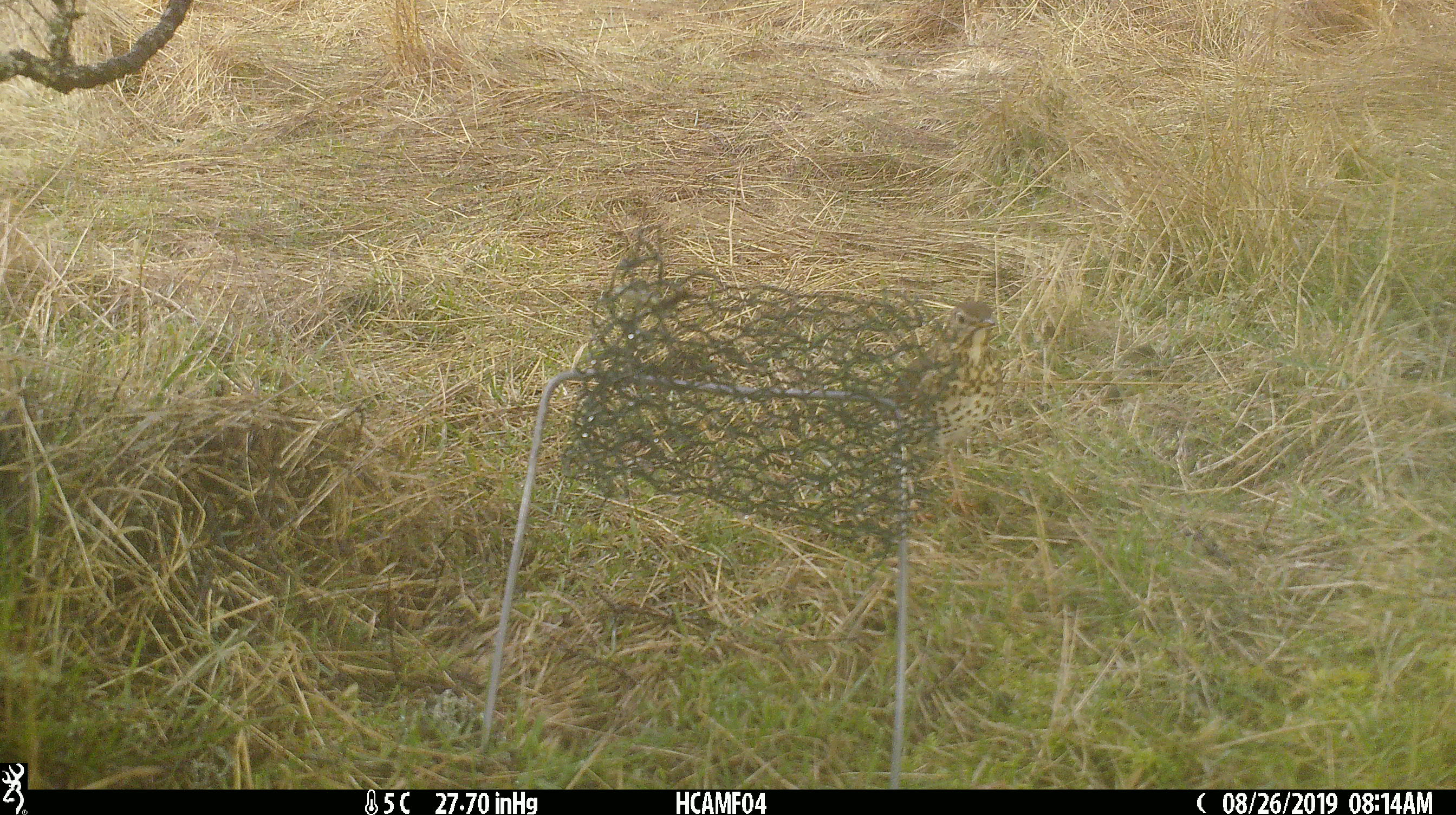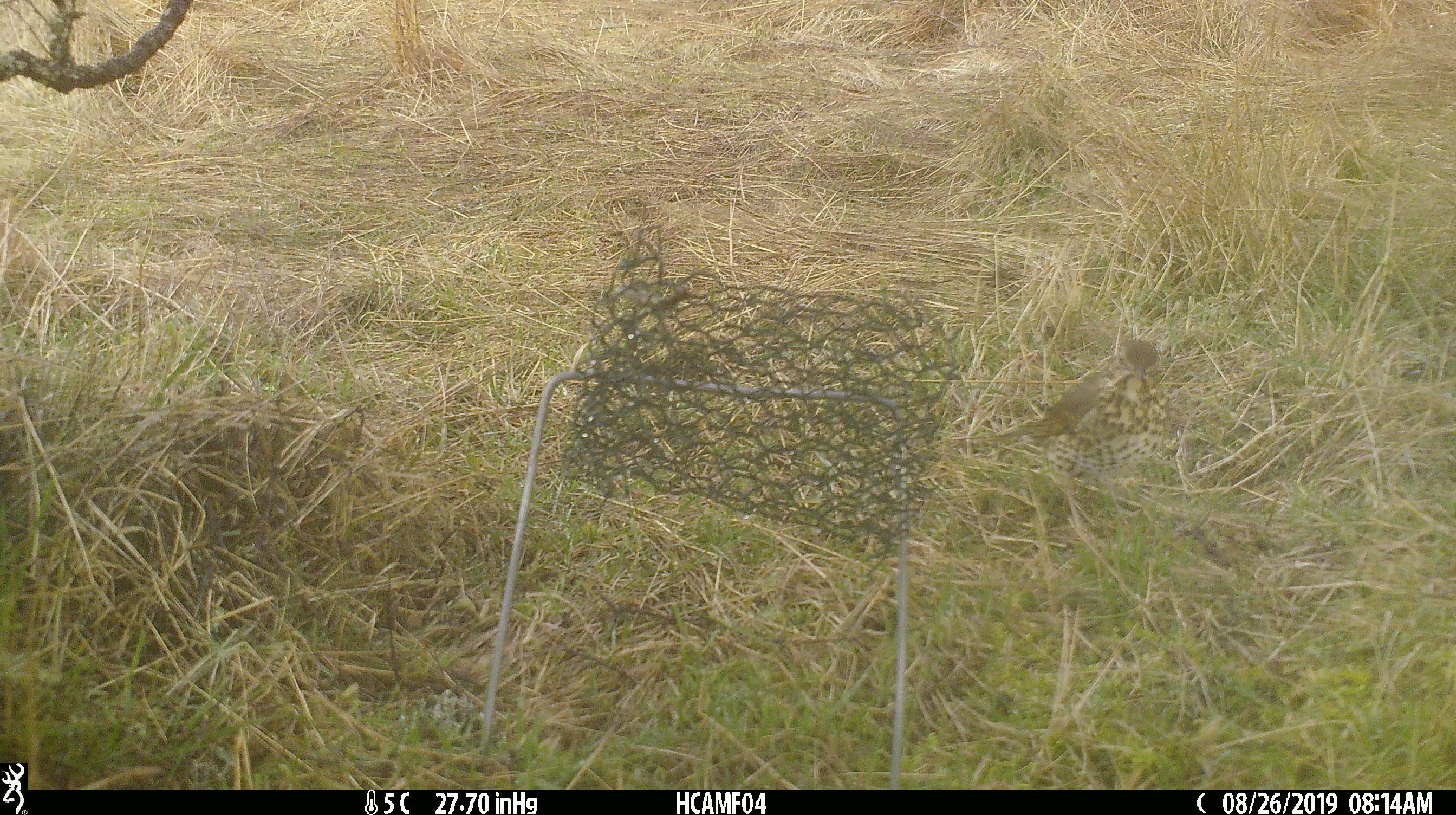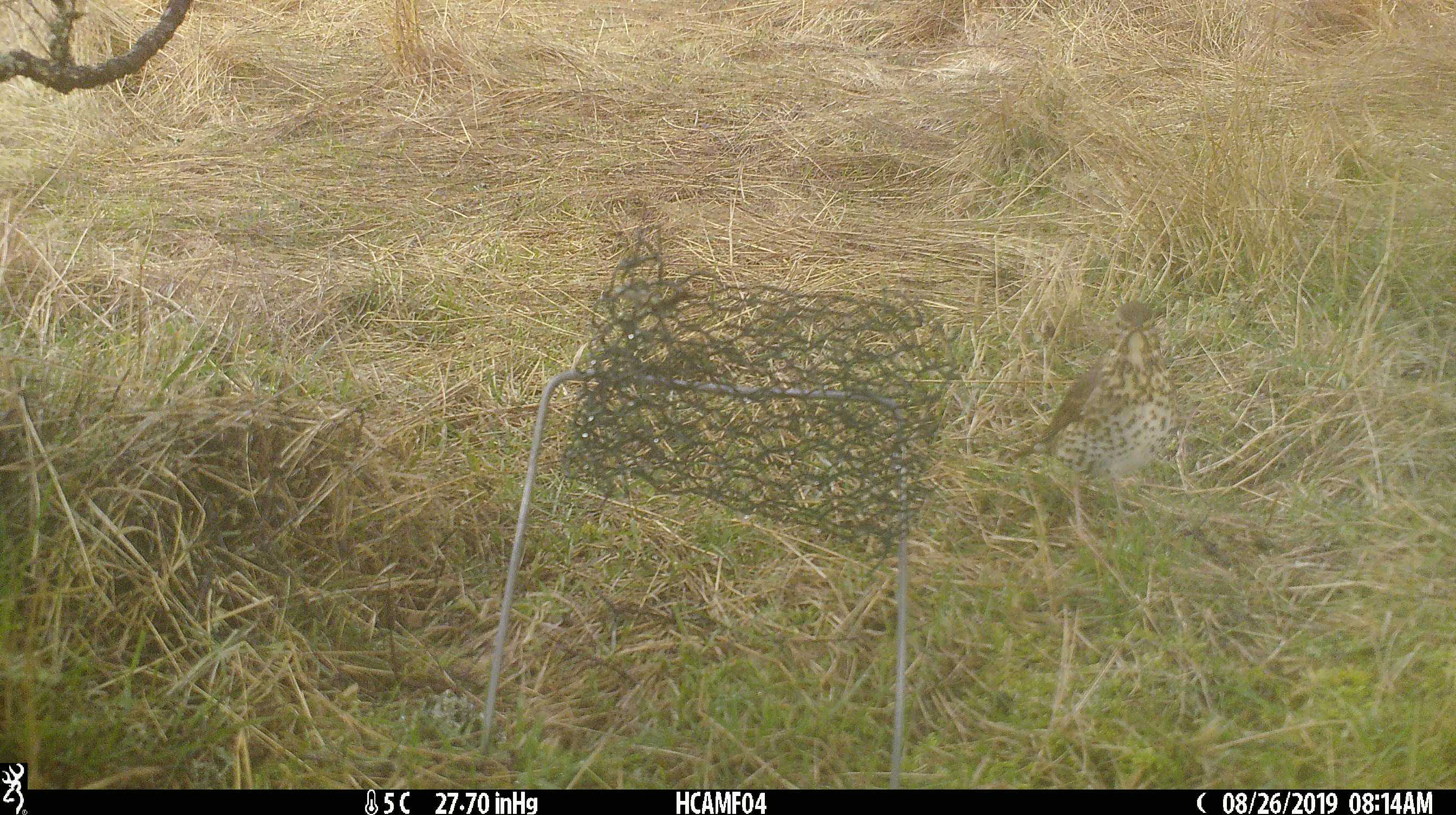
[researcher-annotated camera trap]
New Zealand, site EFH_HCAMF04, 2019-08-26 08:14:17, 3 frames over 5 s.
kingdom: Animalia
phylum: Chordata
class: Aves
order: Passeriformes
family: Turdidae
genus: Turdus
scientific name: Turdus philomelos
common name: song thrush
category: thrush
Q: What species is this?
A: Thrush (song thrush) (Turdus philomelos).